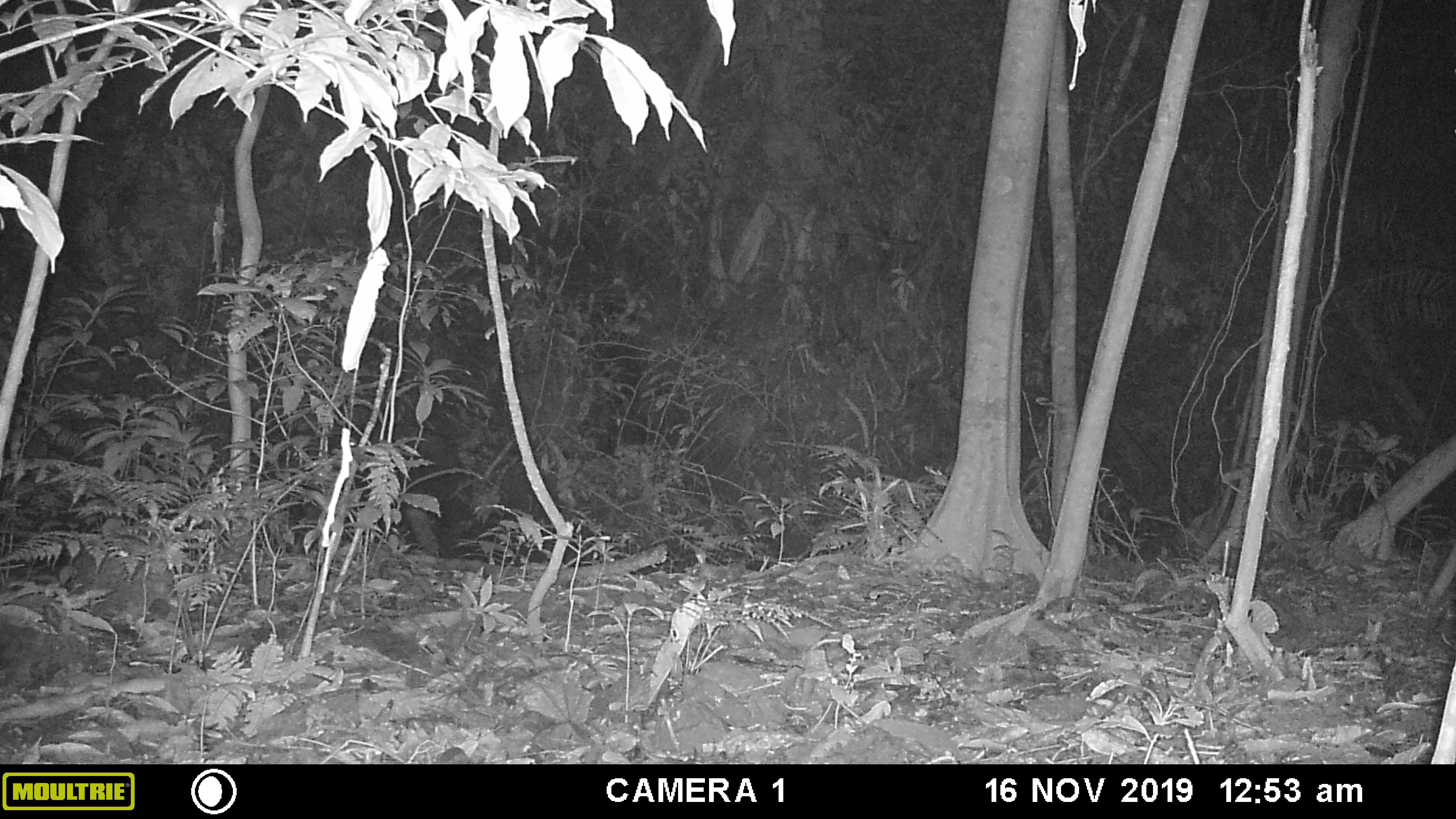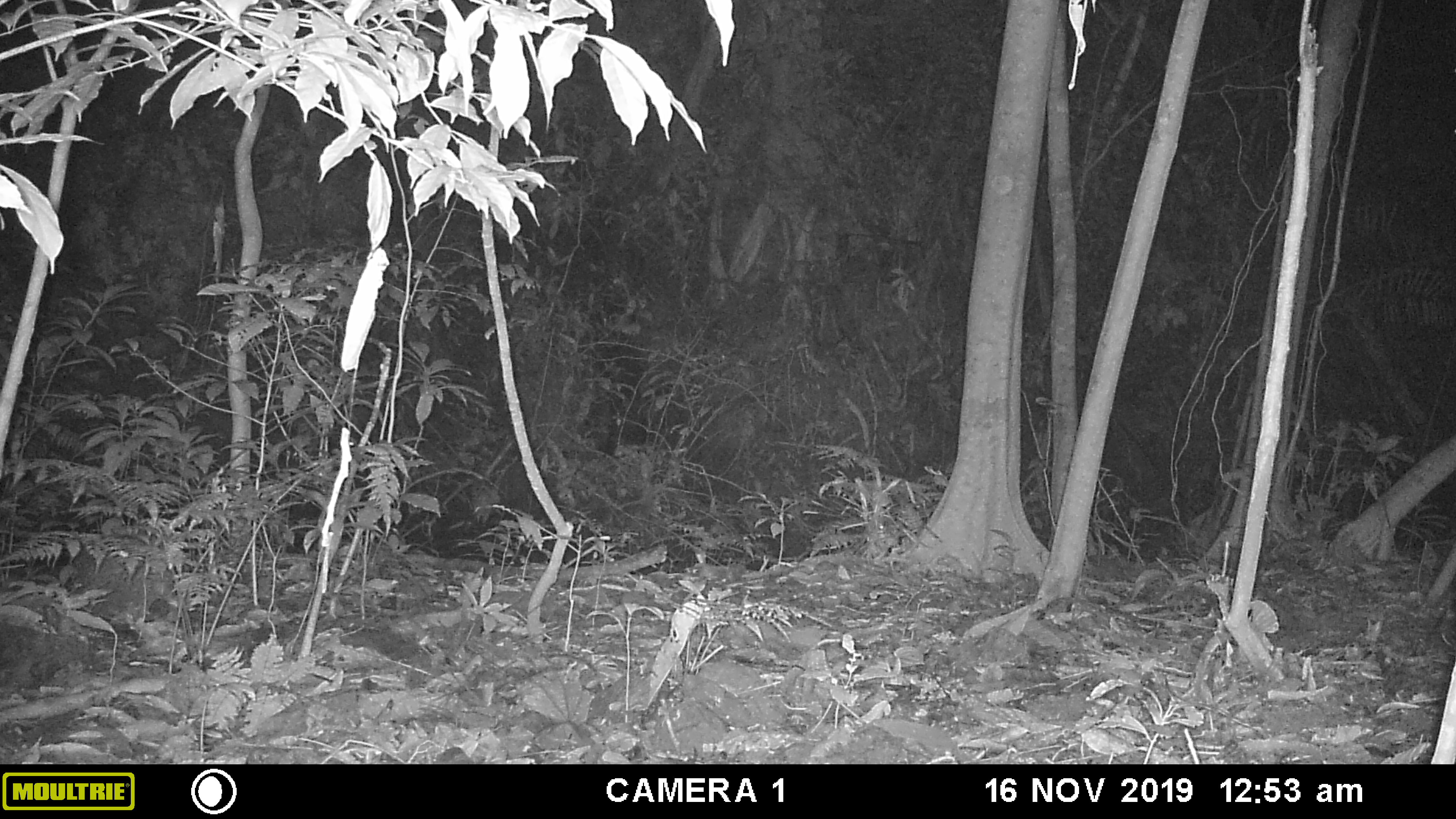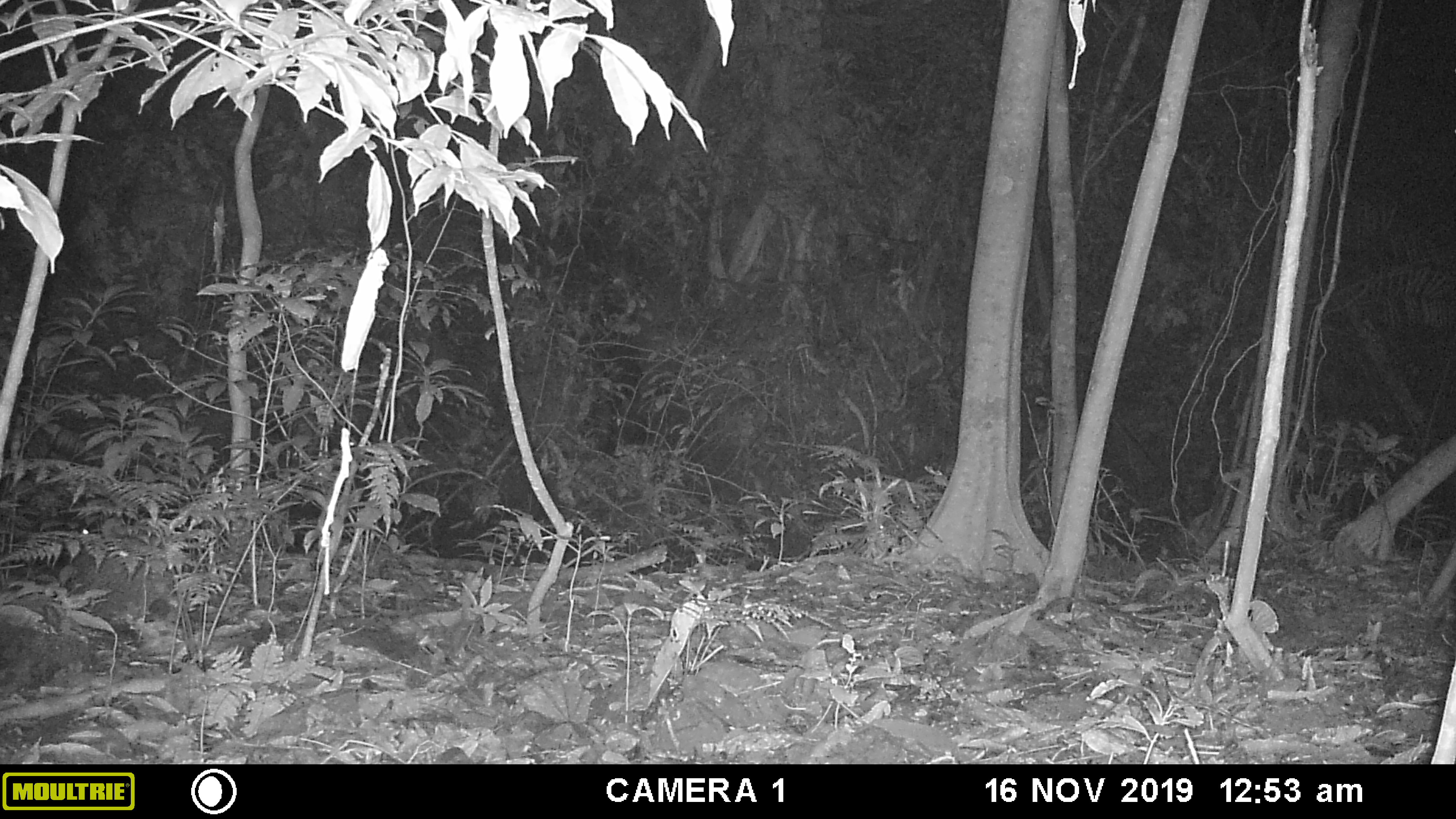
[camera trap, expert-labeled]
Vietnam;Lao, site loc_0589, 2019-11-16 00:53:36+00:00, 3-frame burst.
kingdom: Animalia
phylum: Chordata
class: Mammalia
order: Artiodactyla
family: Bovidae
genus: Capricornis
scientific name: Capricornis sumatraensis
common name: chinese serow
Chinese serow (Capricornis sumatraensis). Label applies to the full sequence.